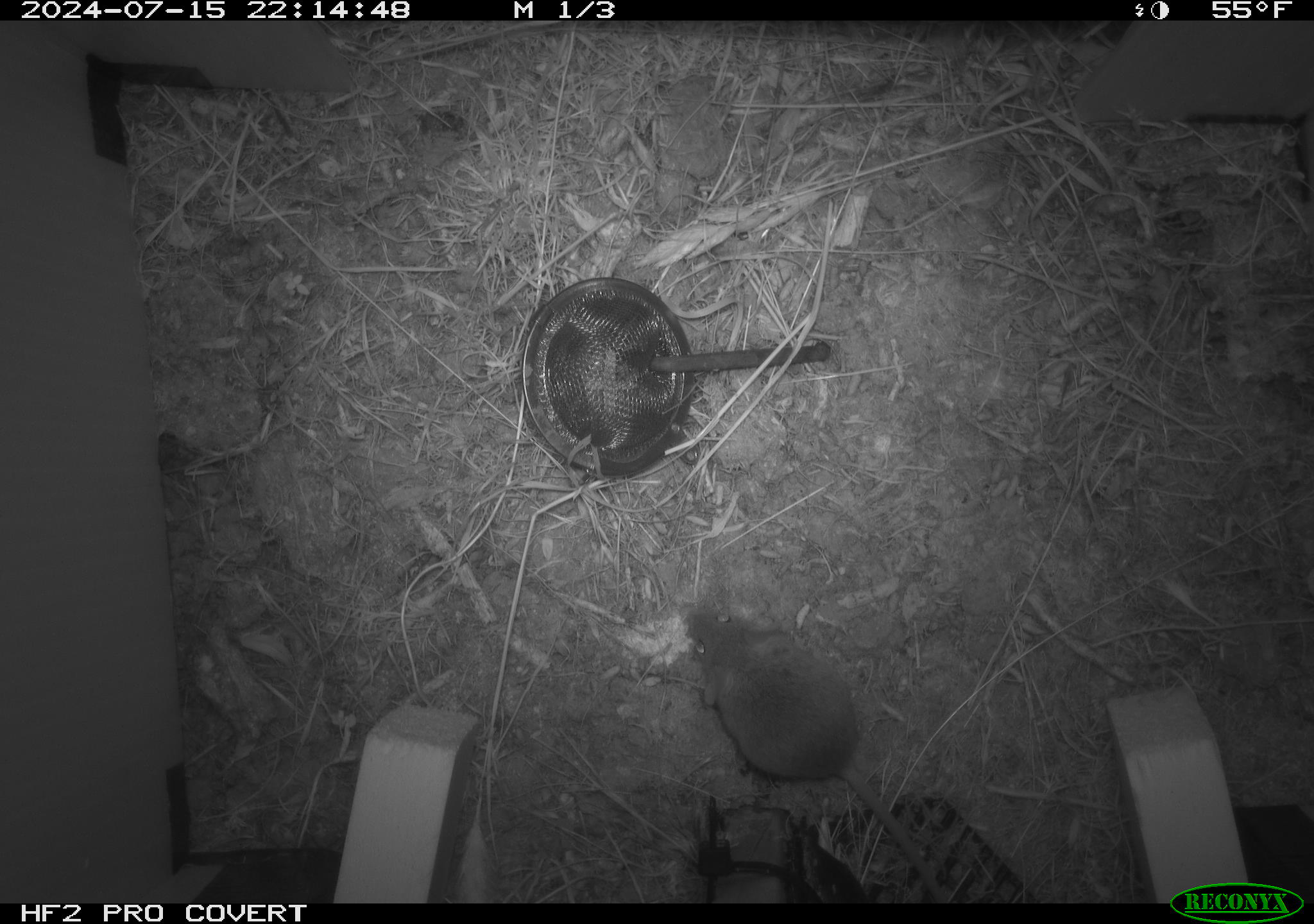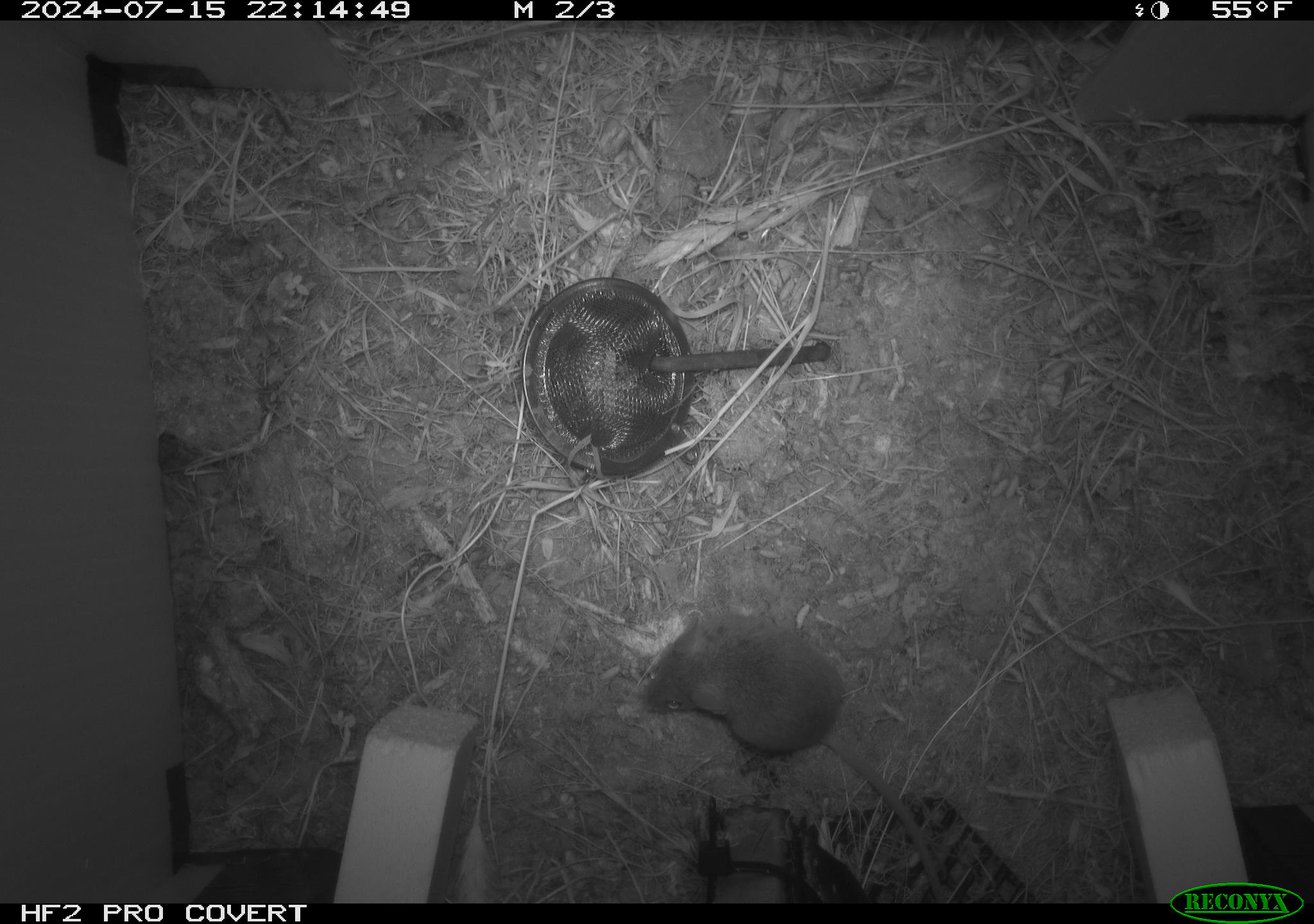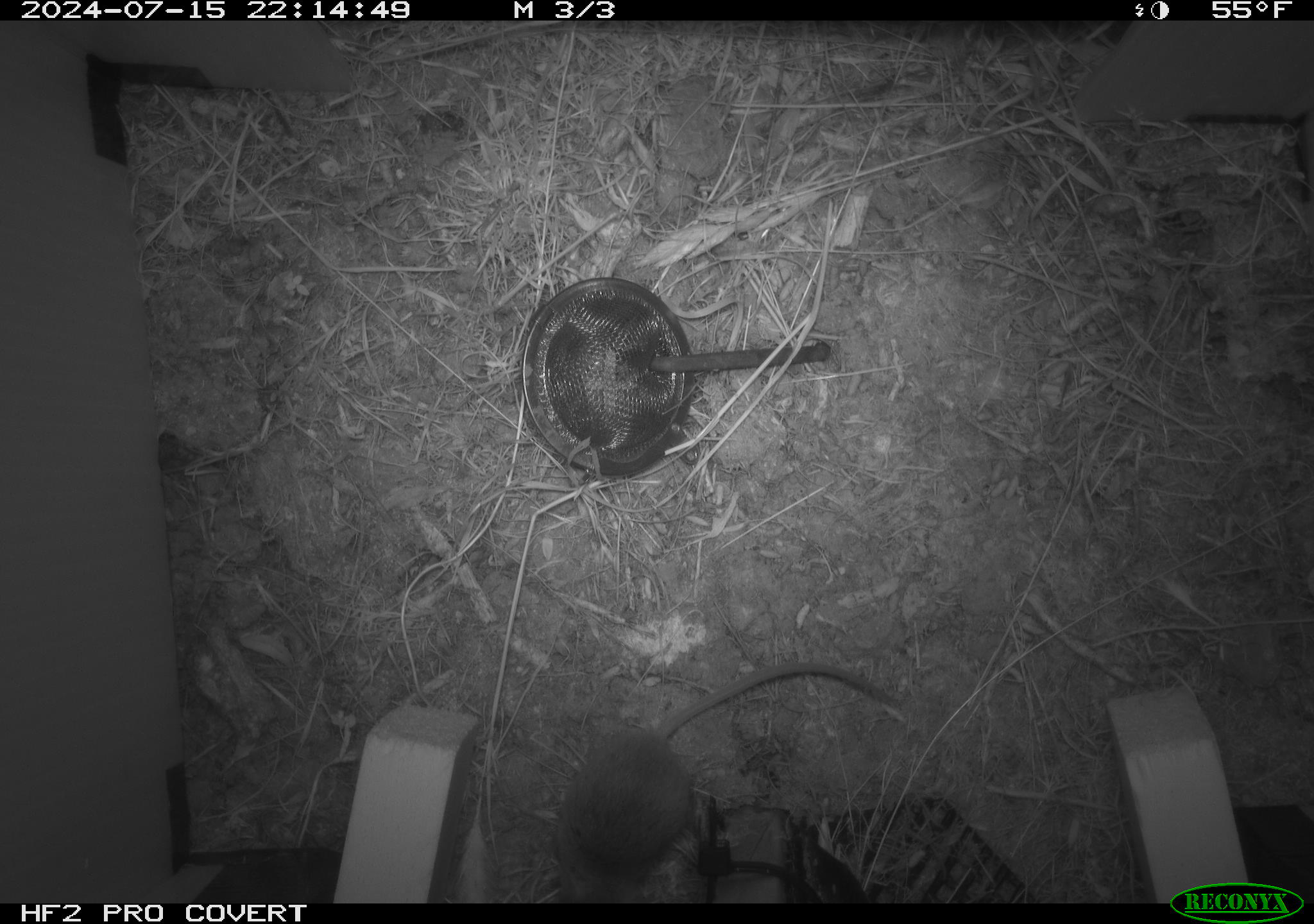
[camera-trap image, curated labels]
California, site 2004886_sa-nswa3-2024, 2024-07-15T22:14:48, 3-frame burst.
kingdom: Animalia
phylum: Chordata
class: Mammalia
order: Rodentia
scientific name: Rodentia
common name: rodent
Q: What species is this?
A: Rodent (Rodentia).